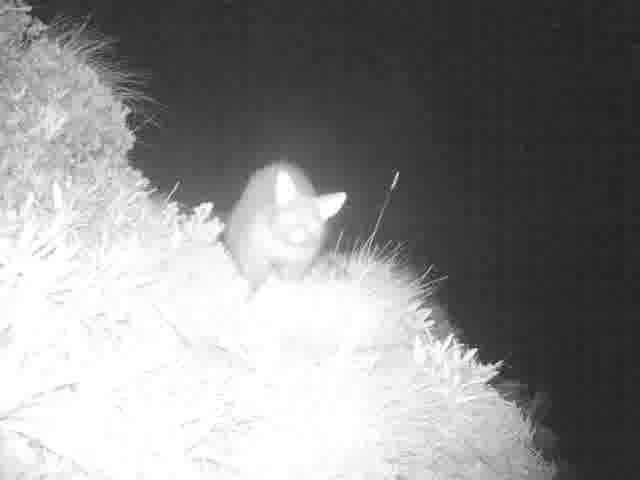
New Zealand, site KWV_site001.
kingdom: Animalia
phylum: Chordata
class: Mammalia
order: Diprotodontia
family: Phalangeridae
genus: Trichosurus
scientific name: Trichosurus vulpecula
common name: common brushtail possum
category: possum